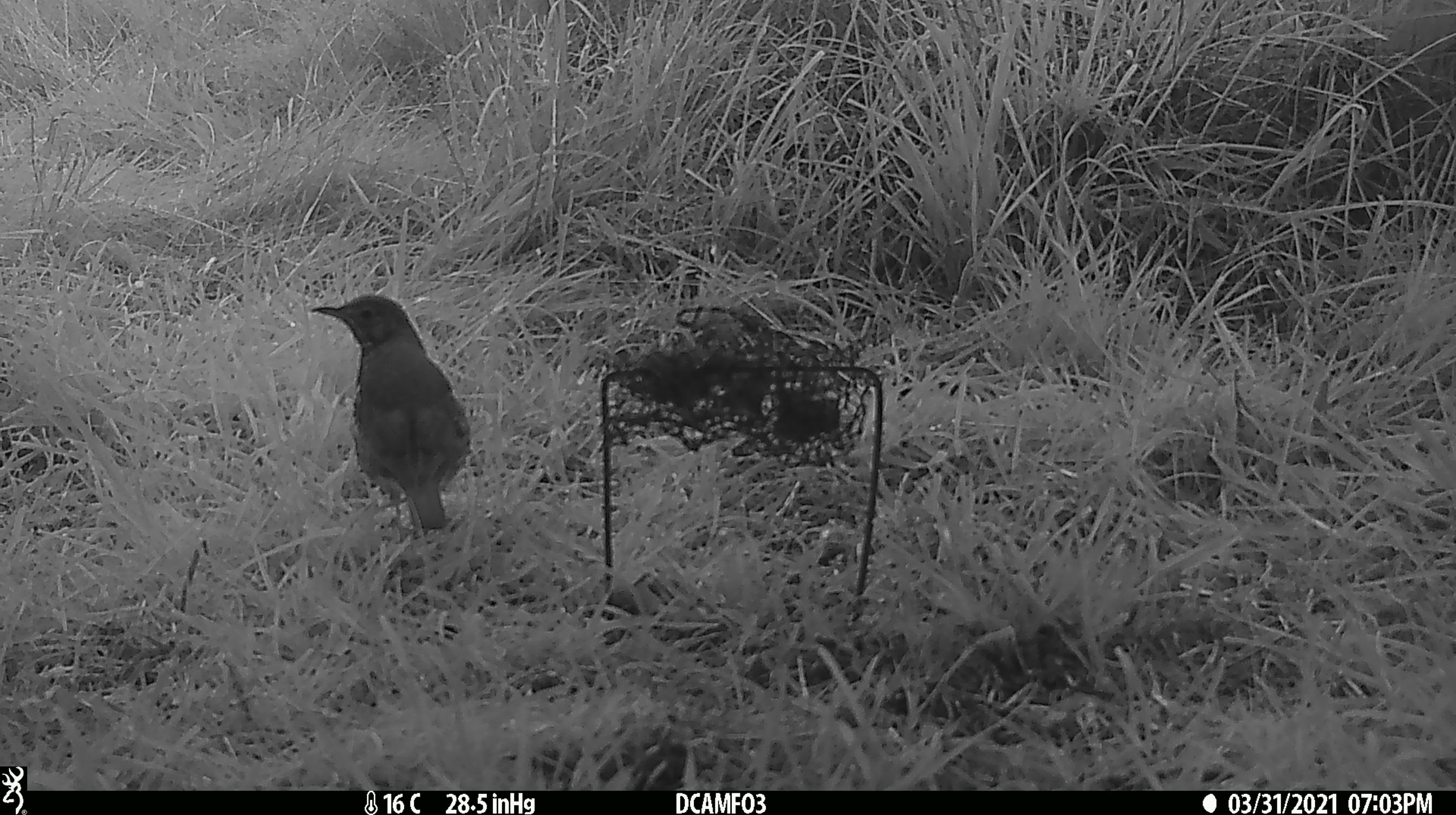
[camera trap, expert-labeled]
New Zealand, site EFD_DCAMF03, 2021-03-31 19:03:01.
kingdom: Animalia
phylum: Chordata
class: Aves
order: Passeriformes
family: Turdidae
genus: Turdus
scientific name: Turdus philomelos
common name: song thrush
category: thrush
Thrush (song thrush) (Turdus philomelos).